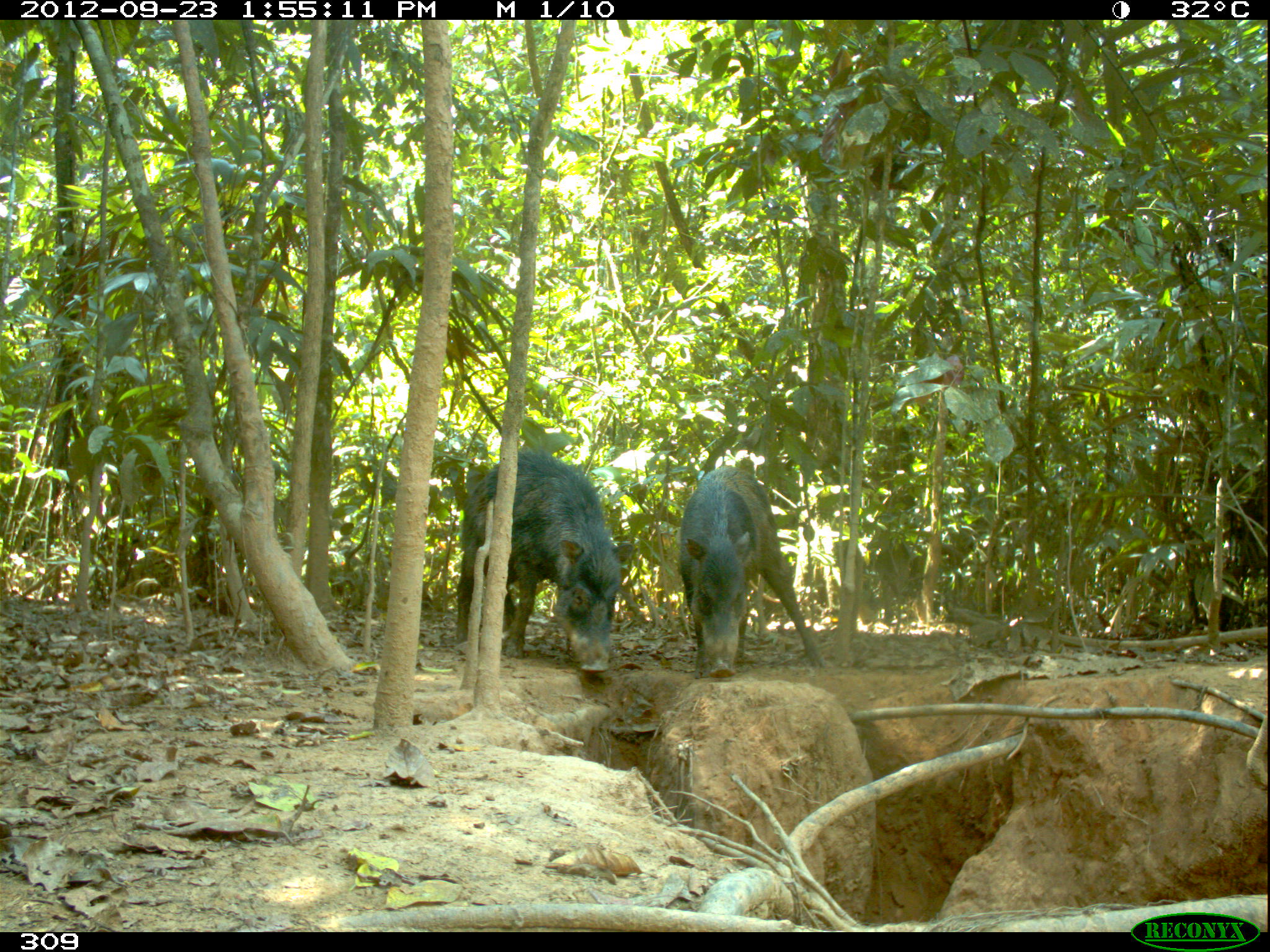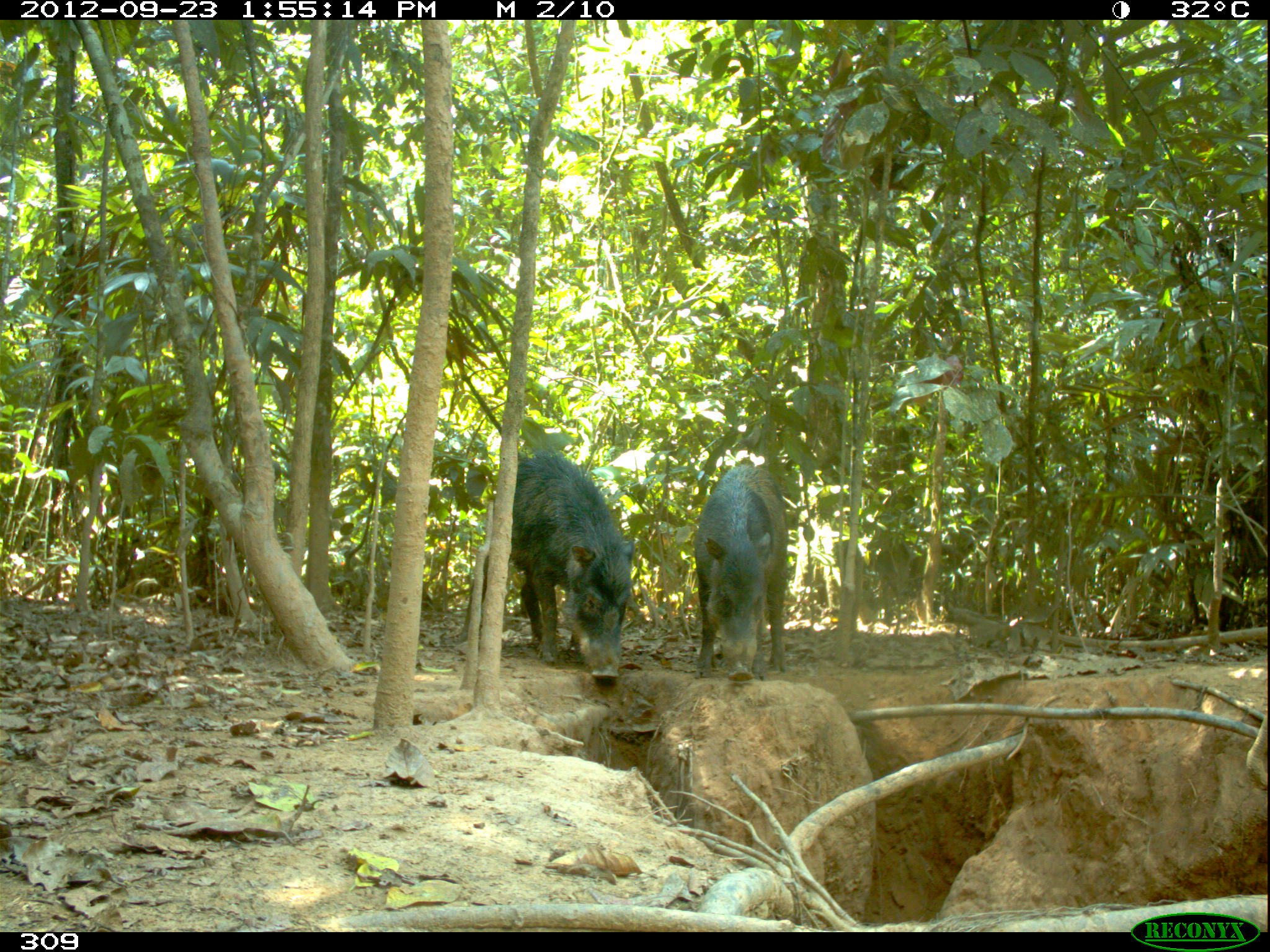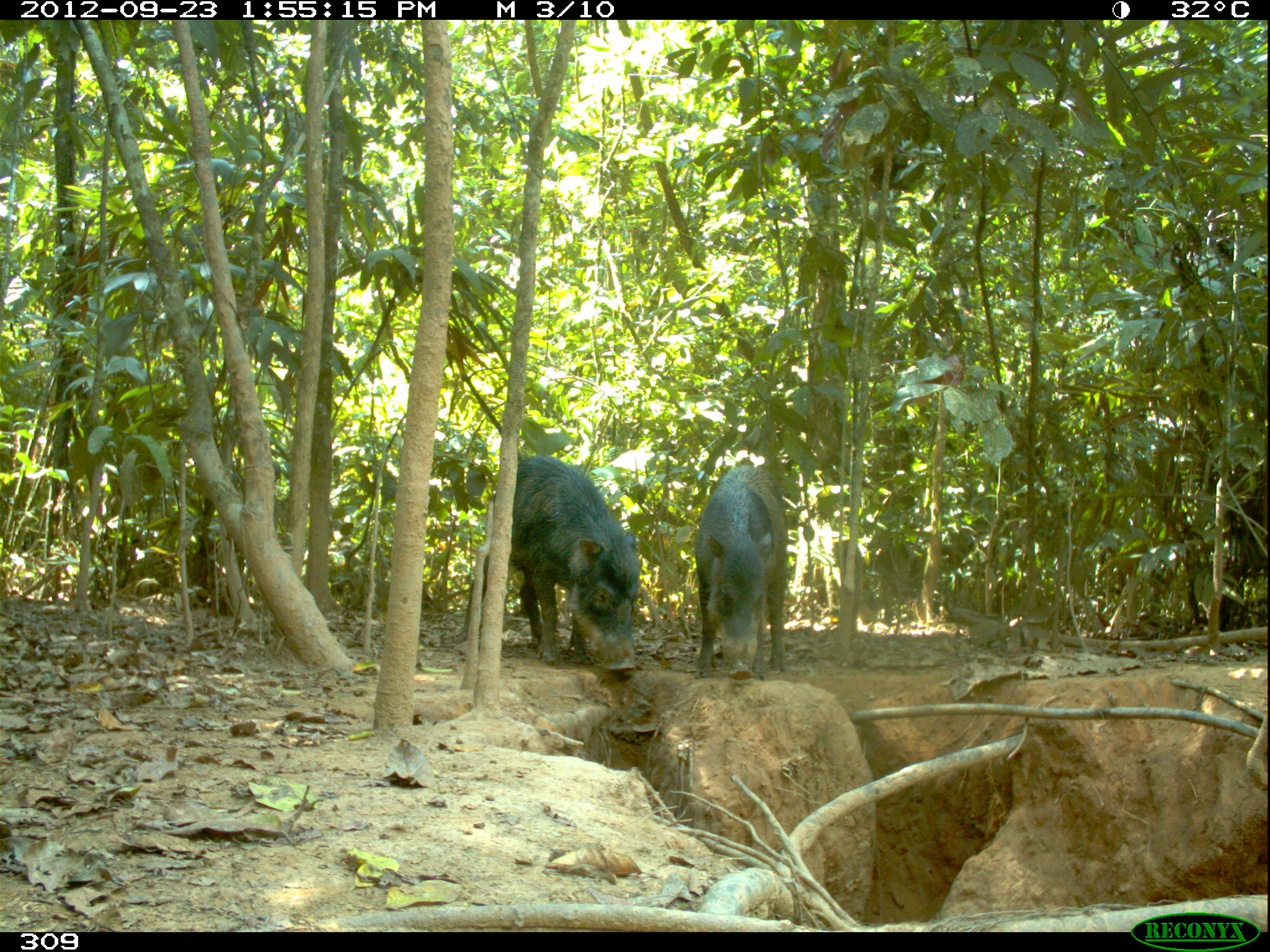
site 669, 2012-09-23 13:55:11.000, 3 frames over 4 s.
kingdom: Animalia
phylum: Chordata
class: Mammalia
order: Artiodactyla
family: Tayassuidae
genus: Tayassu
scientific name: Tayassu pecari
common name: white-lipped peccary